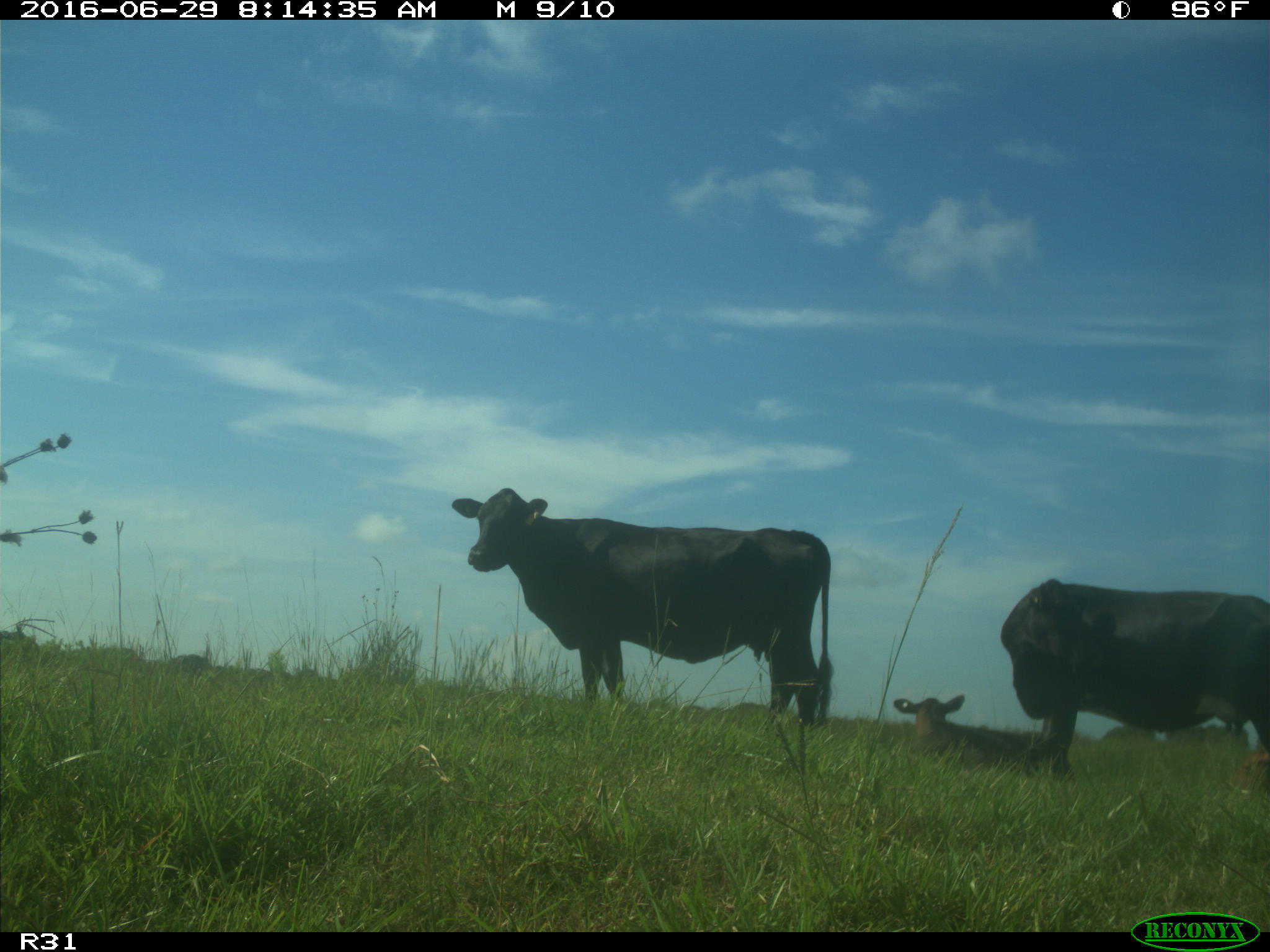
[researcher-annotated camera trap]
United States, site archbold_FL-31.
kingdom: Animalia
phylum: Chordata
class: Mammalia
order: Artiodactyla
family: Bovidae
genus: Bos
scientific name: Bos taurus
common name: domestic cow